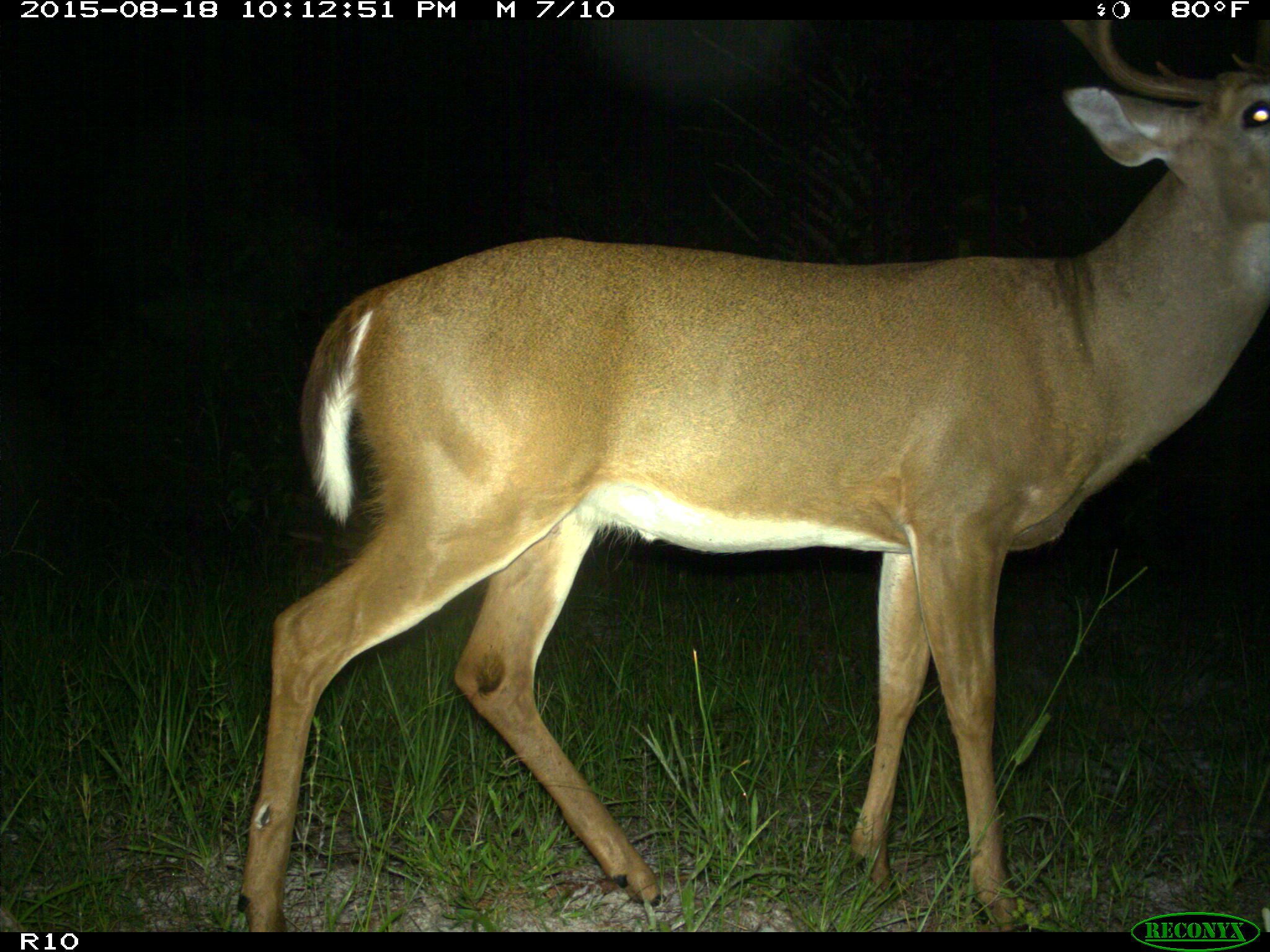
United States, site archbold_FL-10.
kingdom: Animalia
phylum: Chordata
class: Mammalia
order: Artiodactyla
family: Cervidae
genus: Odocoileus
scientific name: Odocoileus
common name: deer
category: unidentified deer